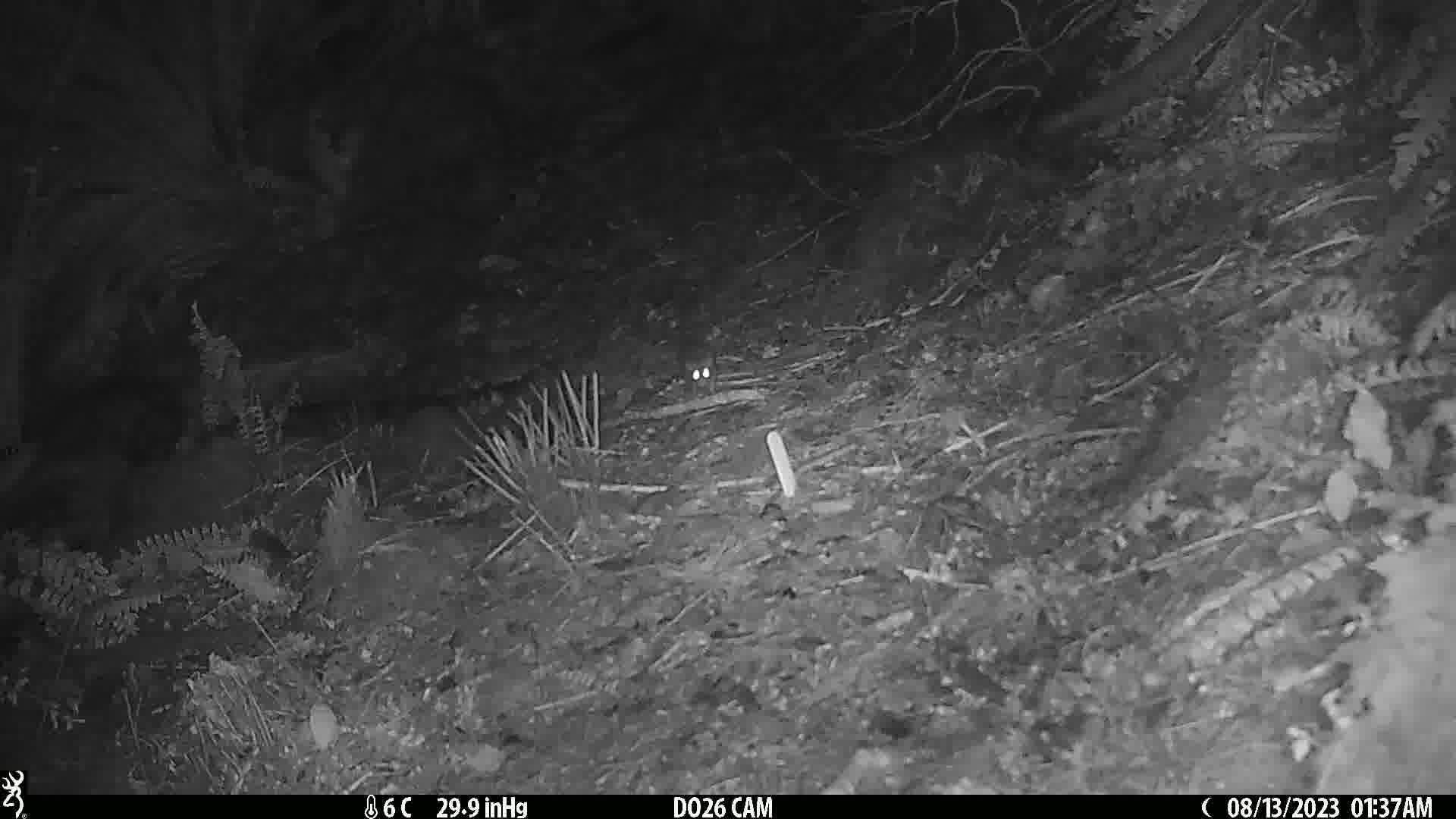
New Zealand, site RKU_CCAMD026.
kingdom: Animalia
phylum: Chordata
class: Mammalia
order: Rodentia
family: Muridae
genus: Rattus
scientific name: Rattus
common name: rat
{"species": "rat (Rattus)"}